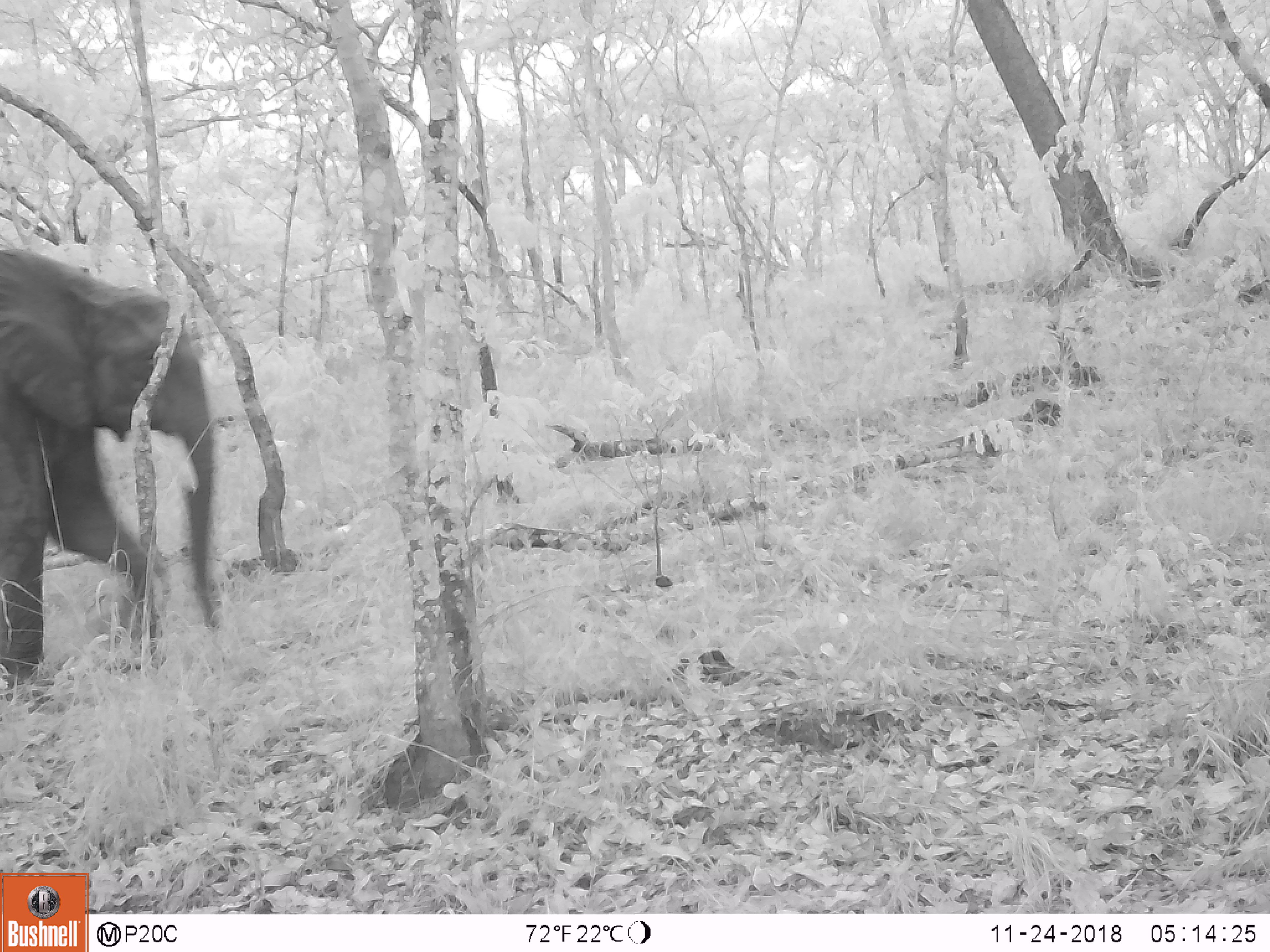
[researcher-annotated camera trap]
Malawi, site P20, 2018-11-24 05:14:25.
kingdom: Animalia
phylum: Chordata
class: Mammalia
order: Proboscidea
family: Elephantidae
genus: Loxodonta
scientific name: Loxodonta africana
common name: african savanna elephant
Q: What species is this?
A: African savanna elephant (Loxodonta africana).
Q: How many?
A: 1.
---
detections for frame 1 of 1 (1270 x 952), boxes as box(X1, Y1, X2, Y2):
african savanna elephant: box(0, 237, 230, 706)